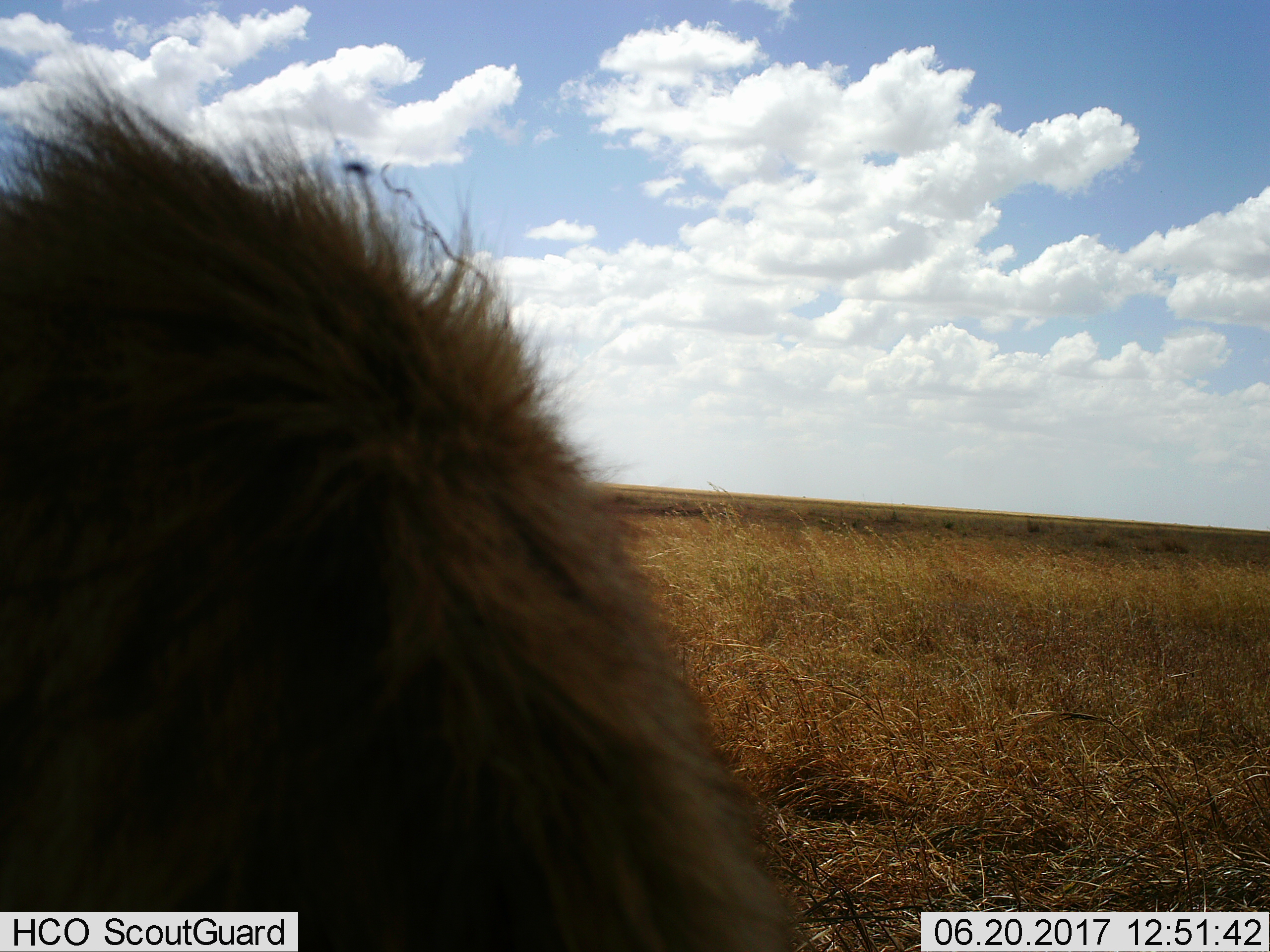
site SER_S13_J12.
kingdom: Animalia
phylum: Chordata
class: Mammalia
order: Carnivora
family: Felidae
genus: Panthera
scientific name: Panthera leo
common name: lion male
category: lionmale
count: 1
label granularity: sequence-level